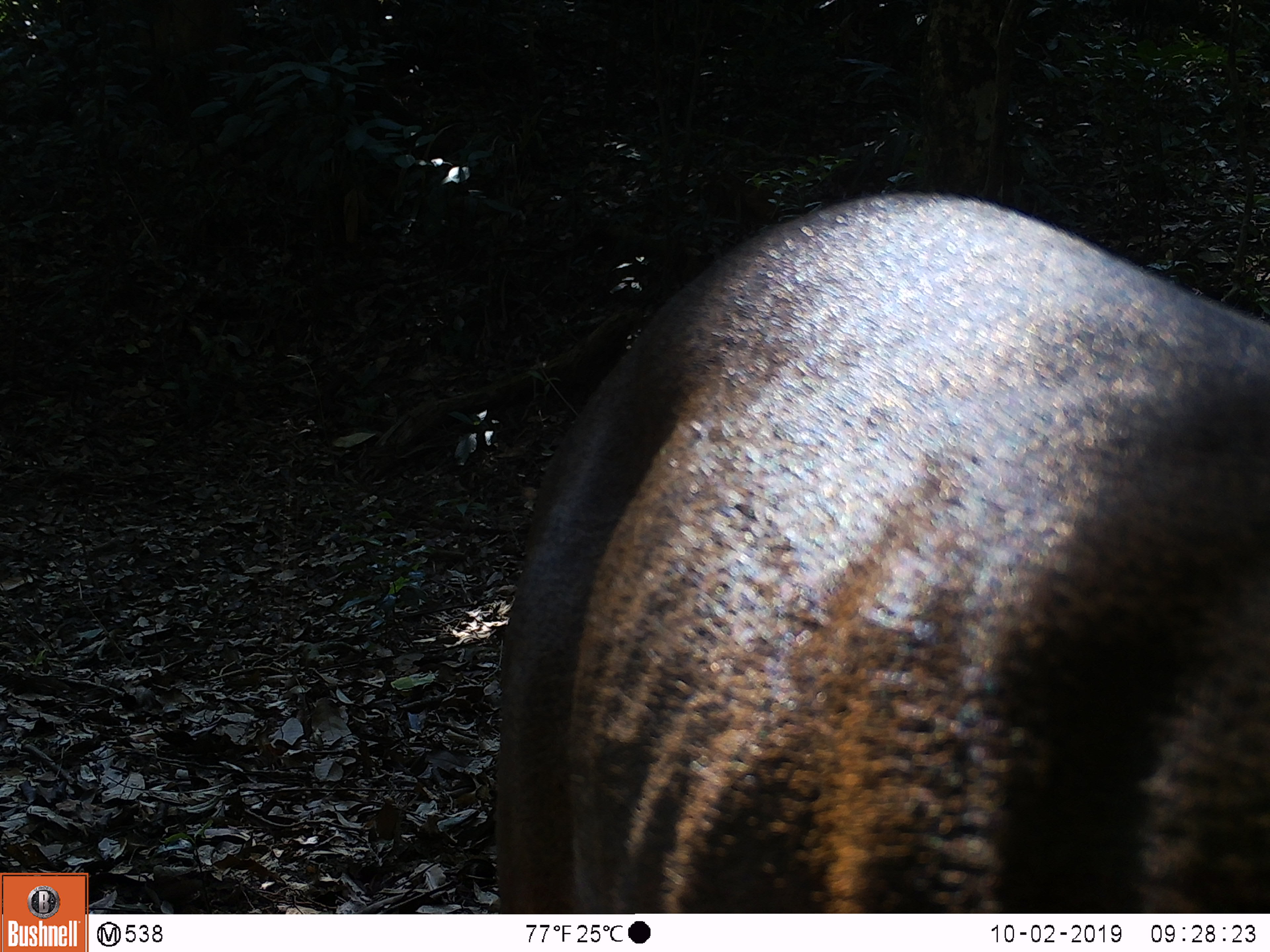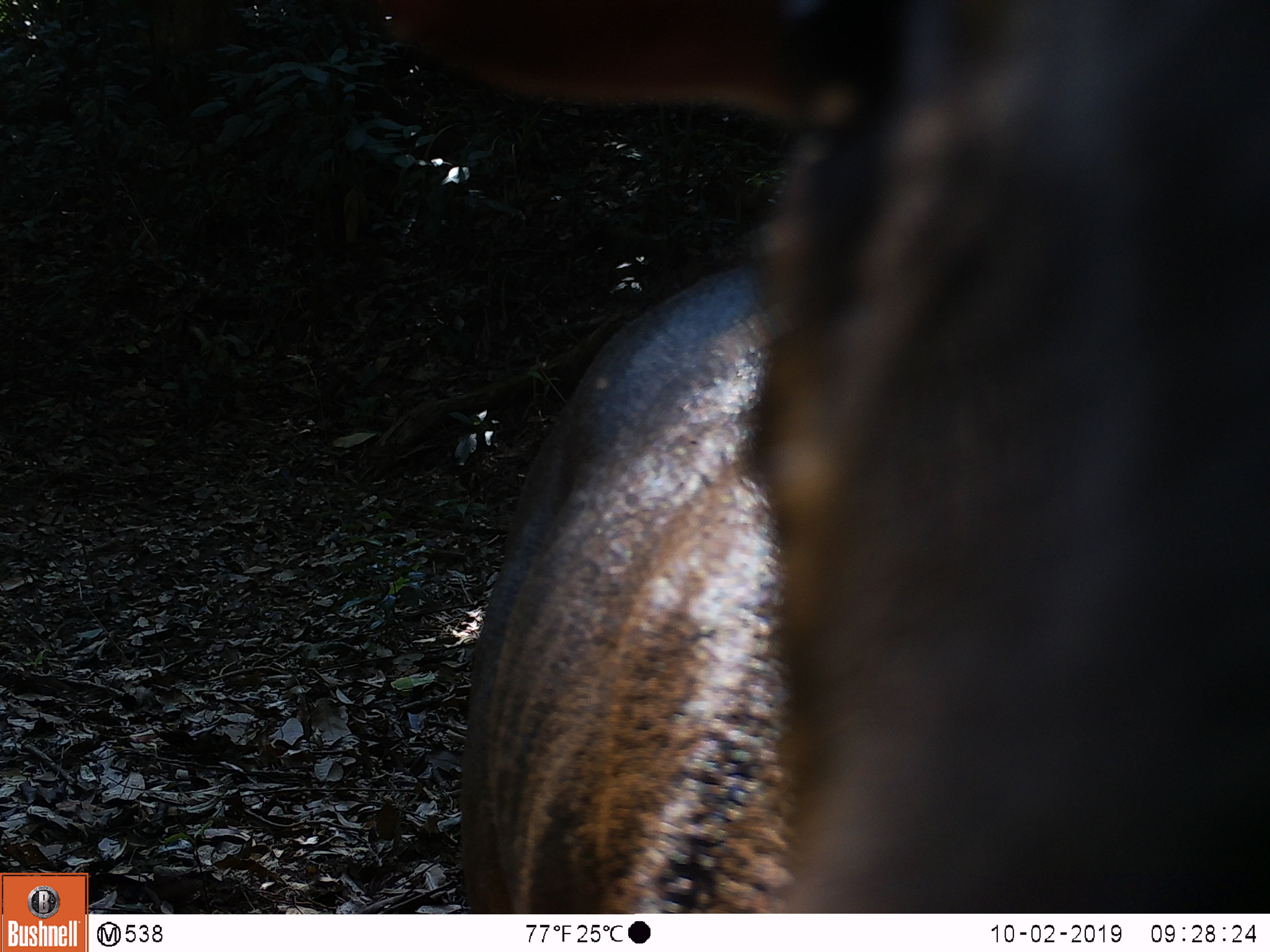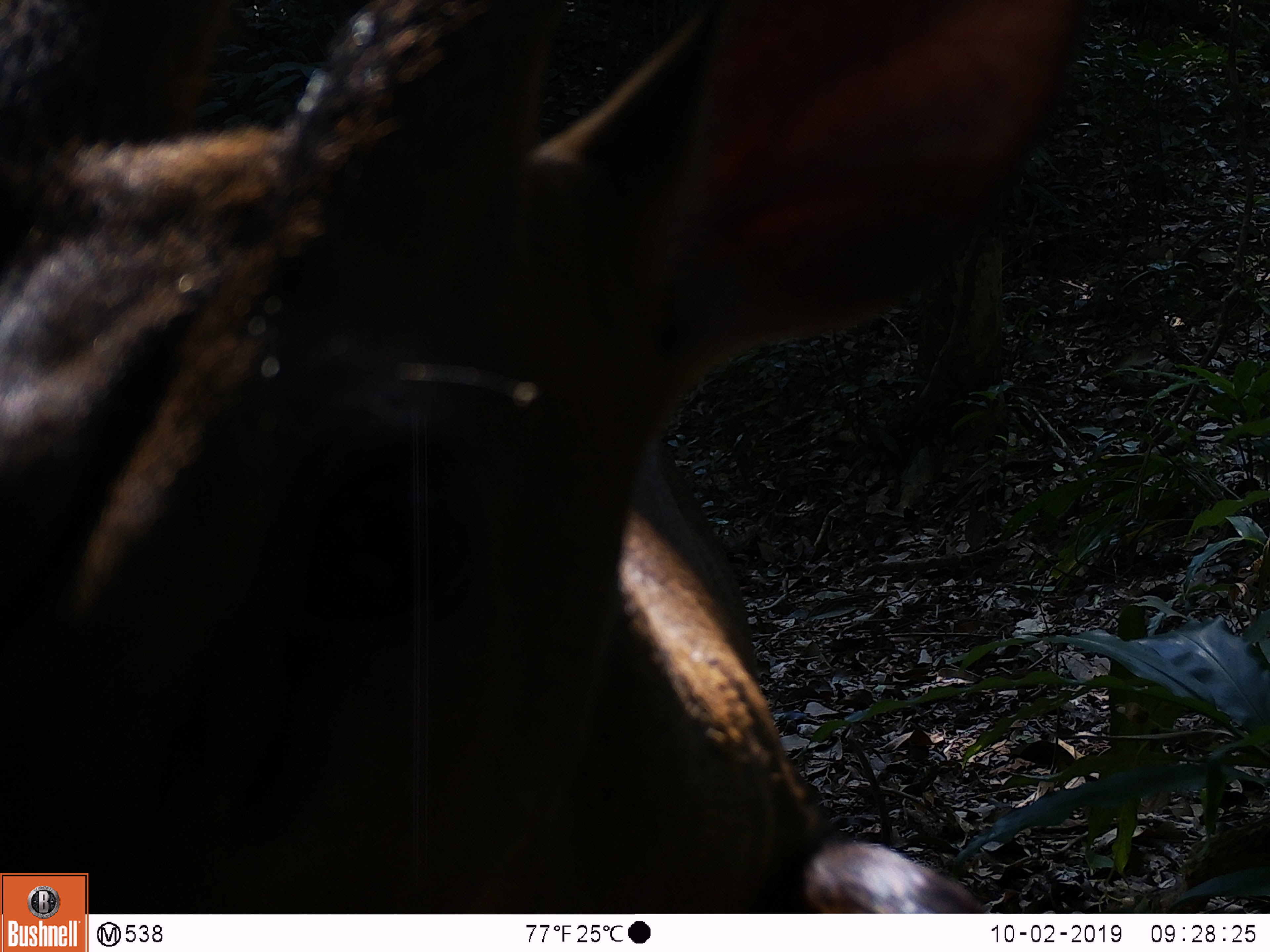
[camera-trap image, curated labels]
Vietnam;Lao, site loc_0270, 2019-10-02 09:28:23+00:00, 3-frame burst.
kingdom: Animalia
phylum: Chordata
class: Mammalia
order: Artiodactyla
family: Cervidae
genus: Muntiacus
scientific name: Muntiacus vuquangensis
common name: large-antlered muntjac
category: large antlered muntjac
Large antlered muntjac (large-antlered muntjac) (Muntiacus vuquangensis). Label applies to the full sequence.